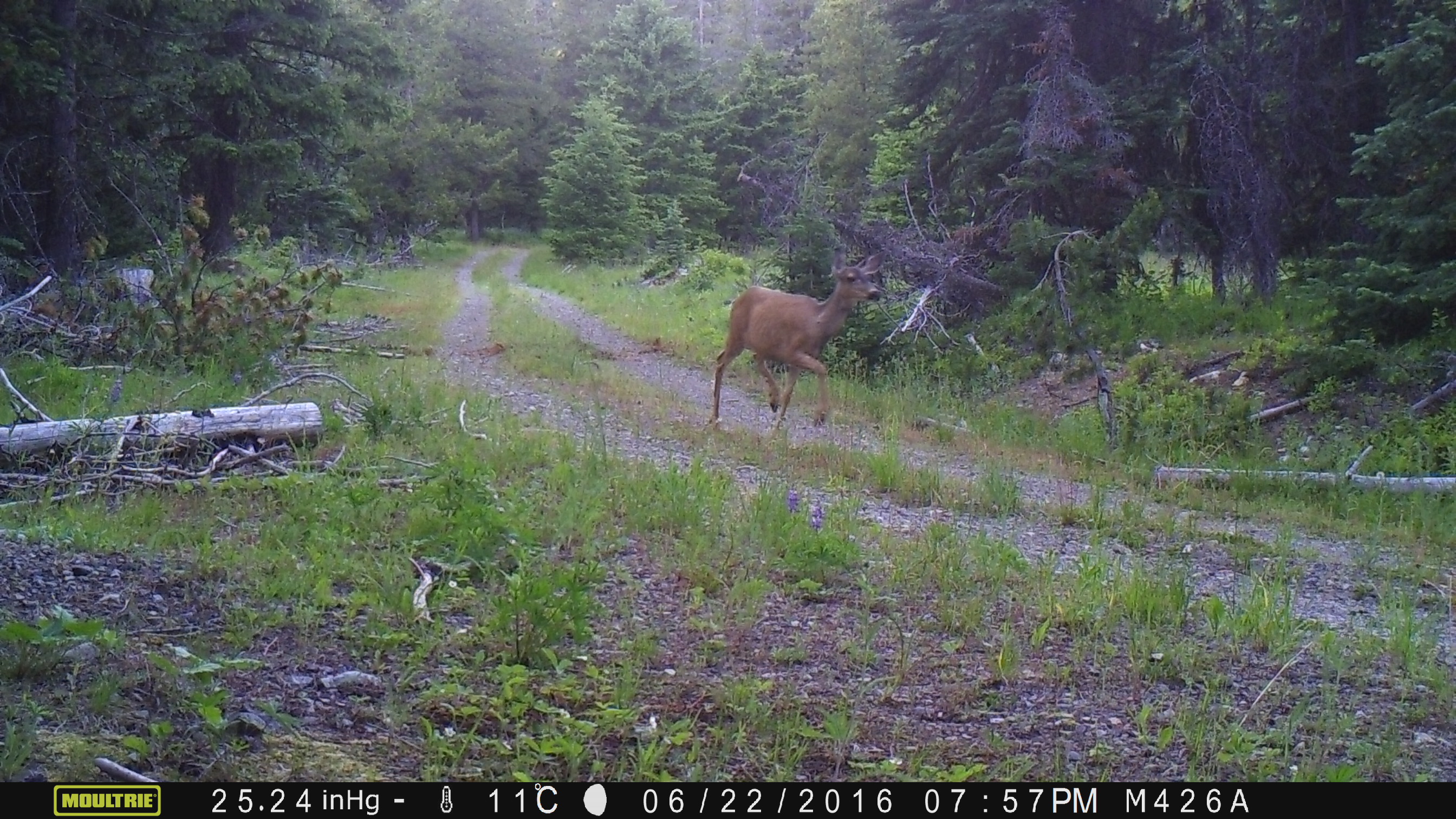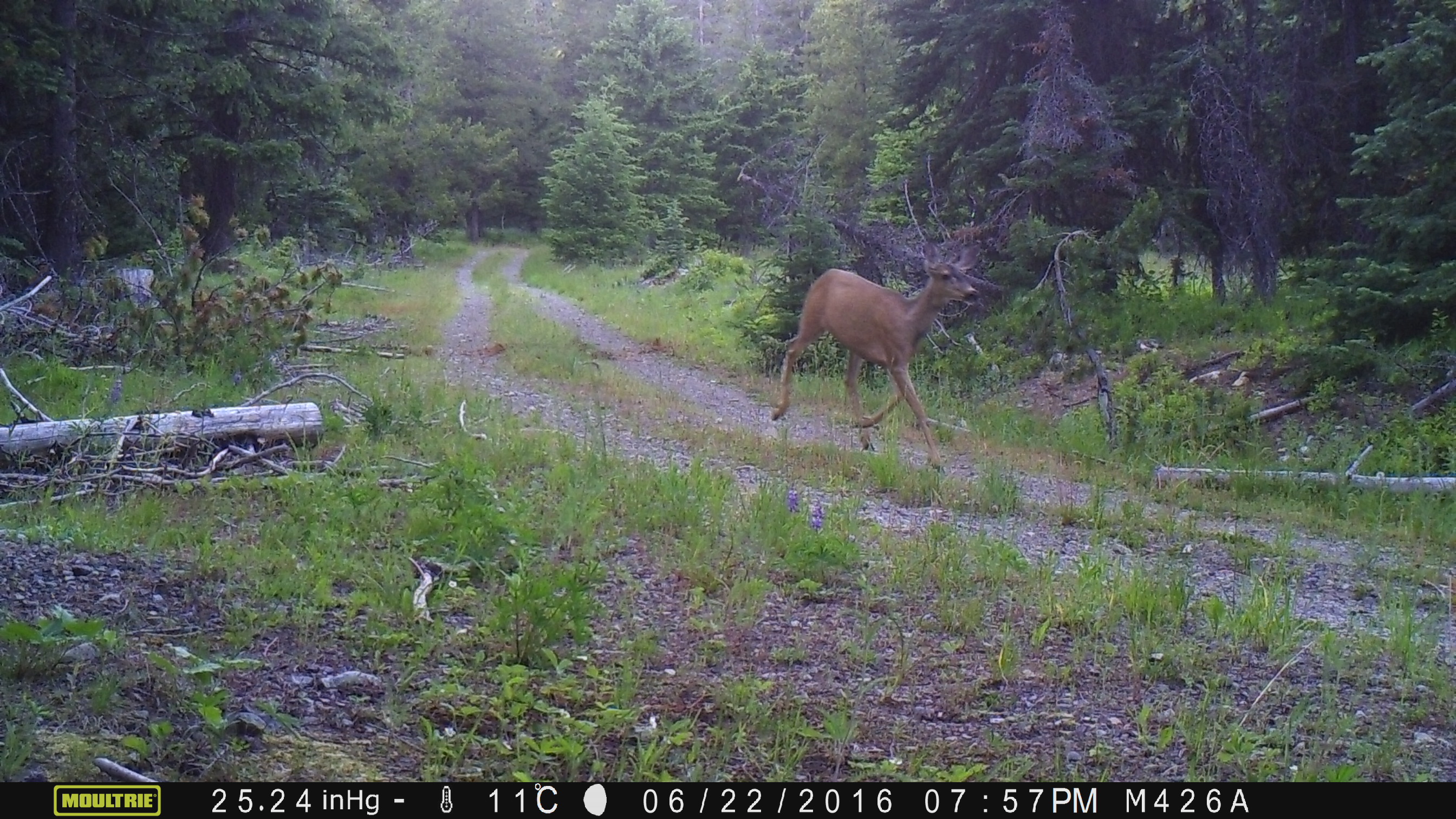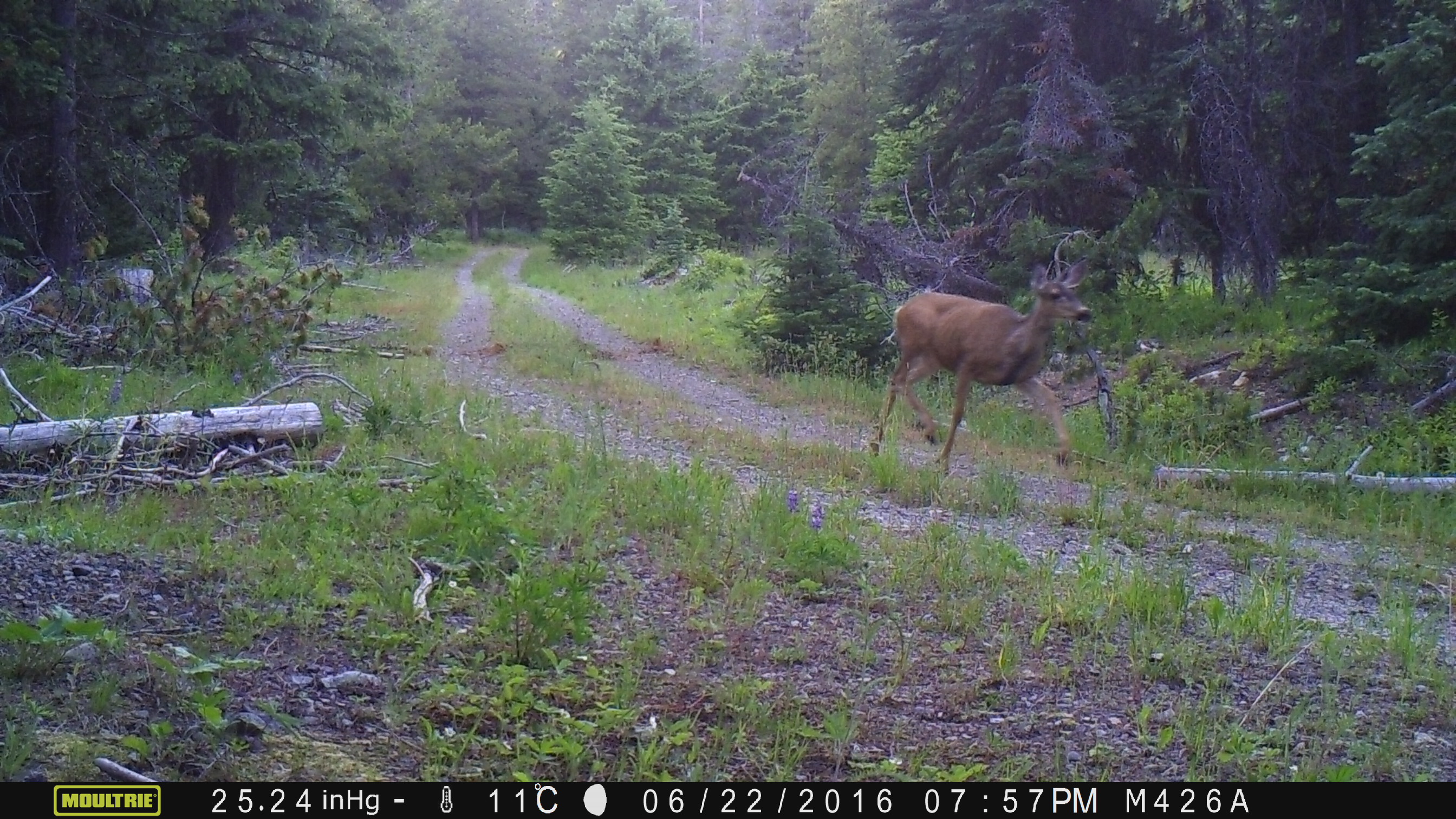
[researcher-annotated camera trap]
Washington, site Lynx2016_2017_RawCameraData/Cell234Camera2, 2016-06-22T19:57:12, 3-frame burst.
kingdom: Animalia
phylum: Chordata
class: Mammalia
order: Artiodactyla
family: Cervidae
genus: Odocoileus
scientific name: Odocoileus hemionus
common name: mule deer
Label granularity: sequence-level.